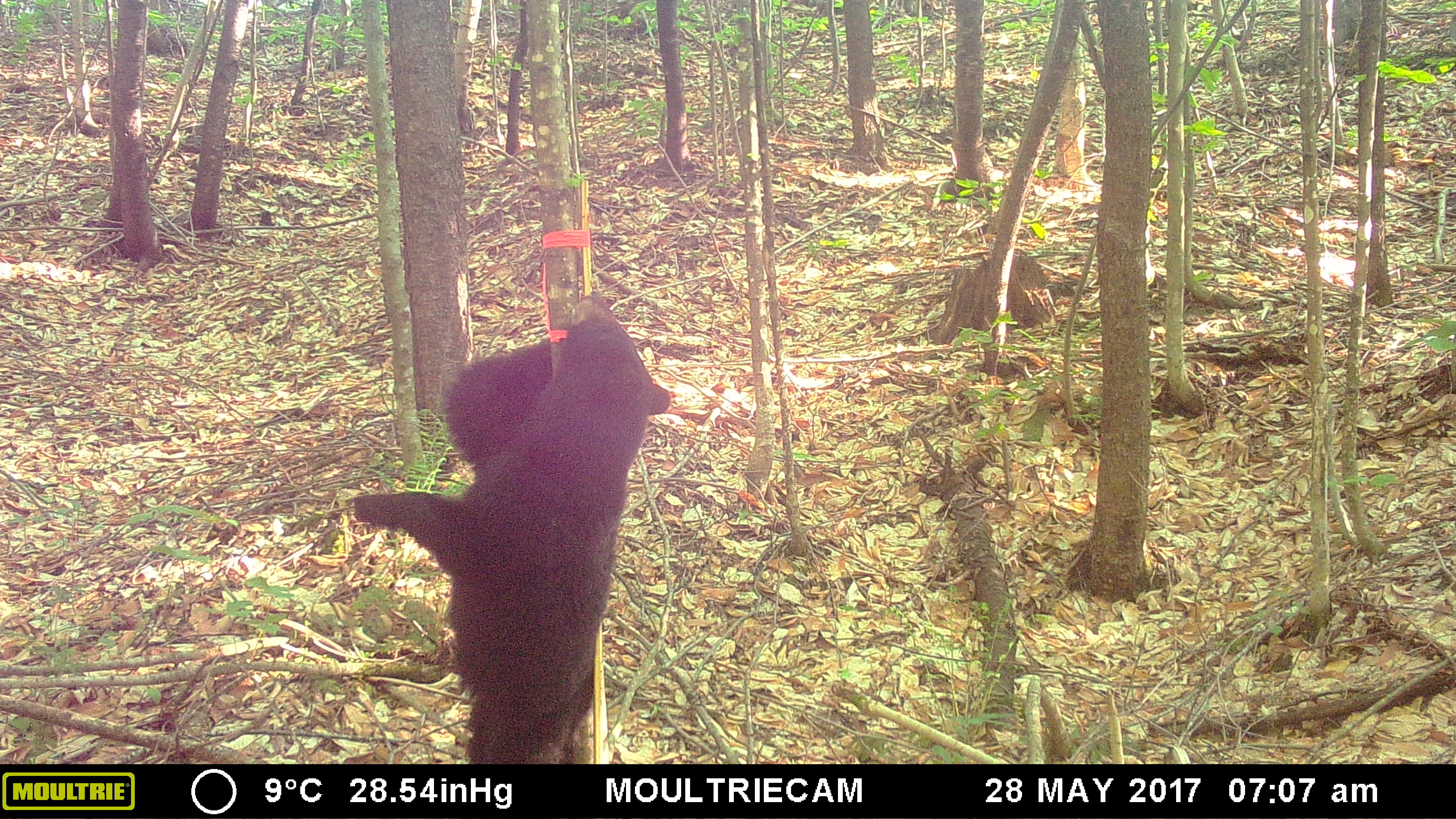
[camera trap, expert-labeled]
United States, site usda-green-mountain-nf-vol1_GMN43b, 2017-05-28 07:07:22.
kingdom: Animalia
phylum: Chordata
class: Mammalia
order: Carnivora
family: Ursidae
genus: Ursus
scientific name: Ursus americanus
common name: black bear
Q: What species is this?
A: Black bear (Ursus americanus).